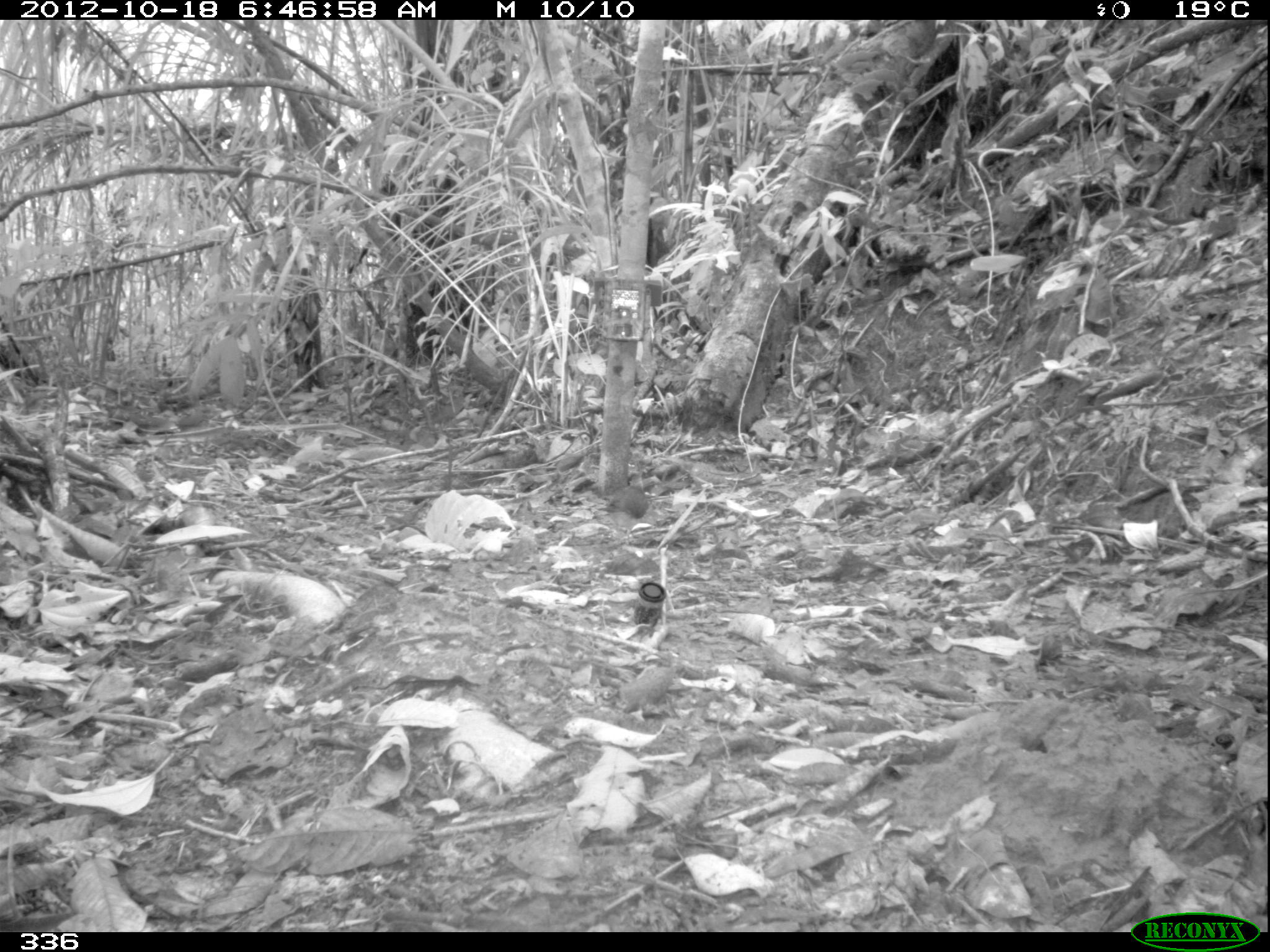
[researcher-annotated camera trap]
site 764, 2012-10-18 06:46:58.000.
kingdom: Animalia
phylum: Chordata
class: Aves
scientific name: Aves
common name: bird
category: unknown bird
Unknown bird (bird) (Aves).